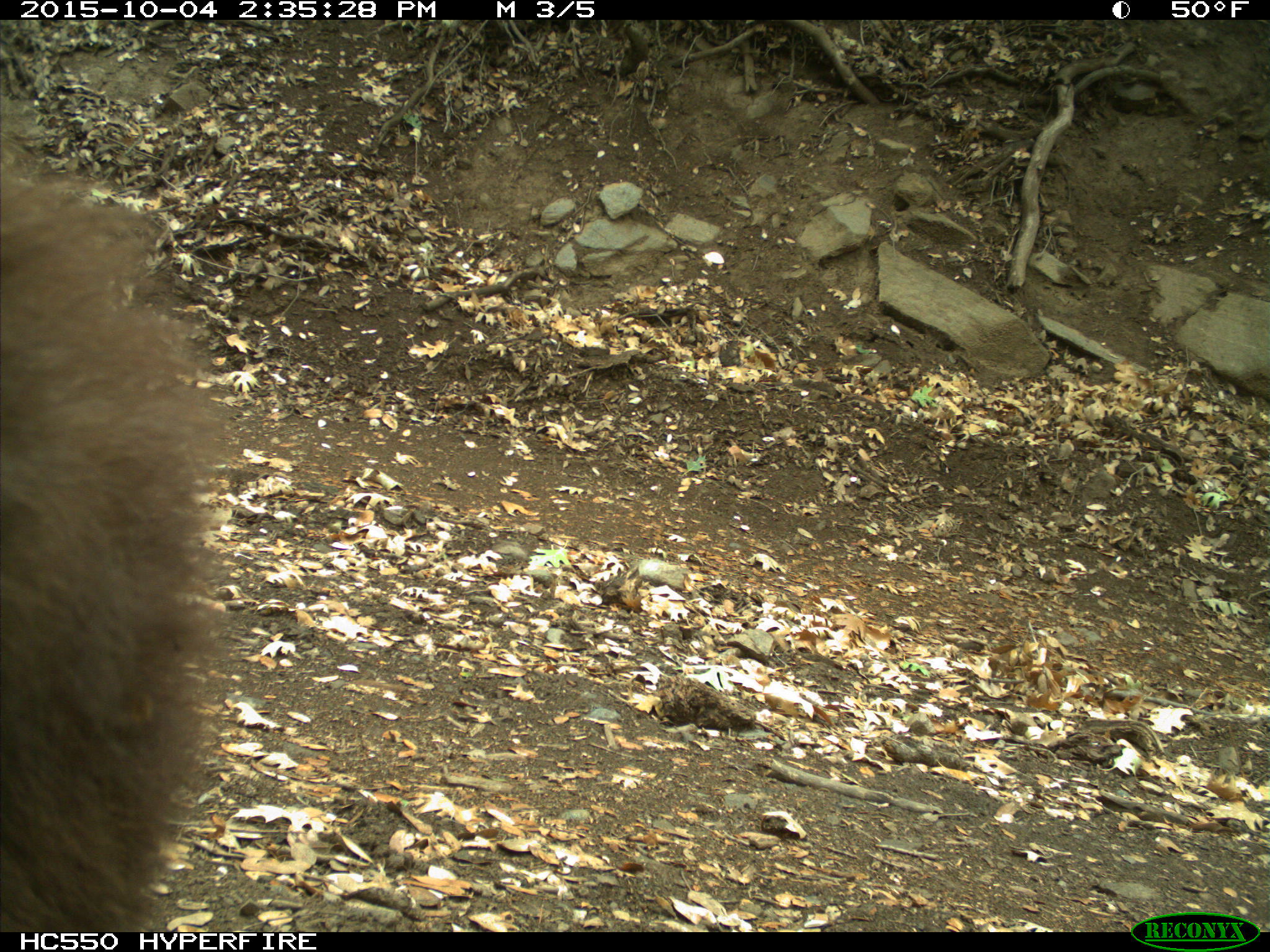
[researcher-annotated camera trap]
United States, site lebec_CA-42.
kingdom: Animalia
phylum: Chordata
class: Mammalia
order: Carnivora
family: Ursidae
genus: Ursus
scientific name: Ursus americanus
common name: american black bear